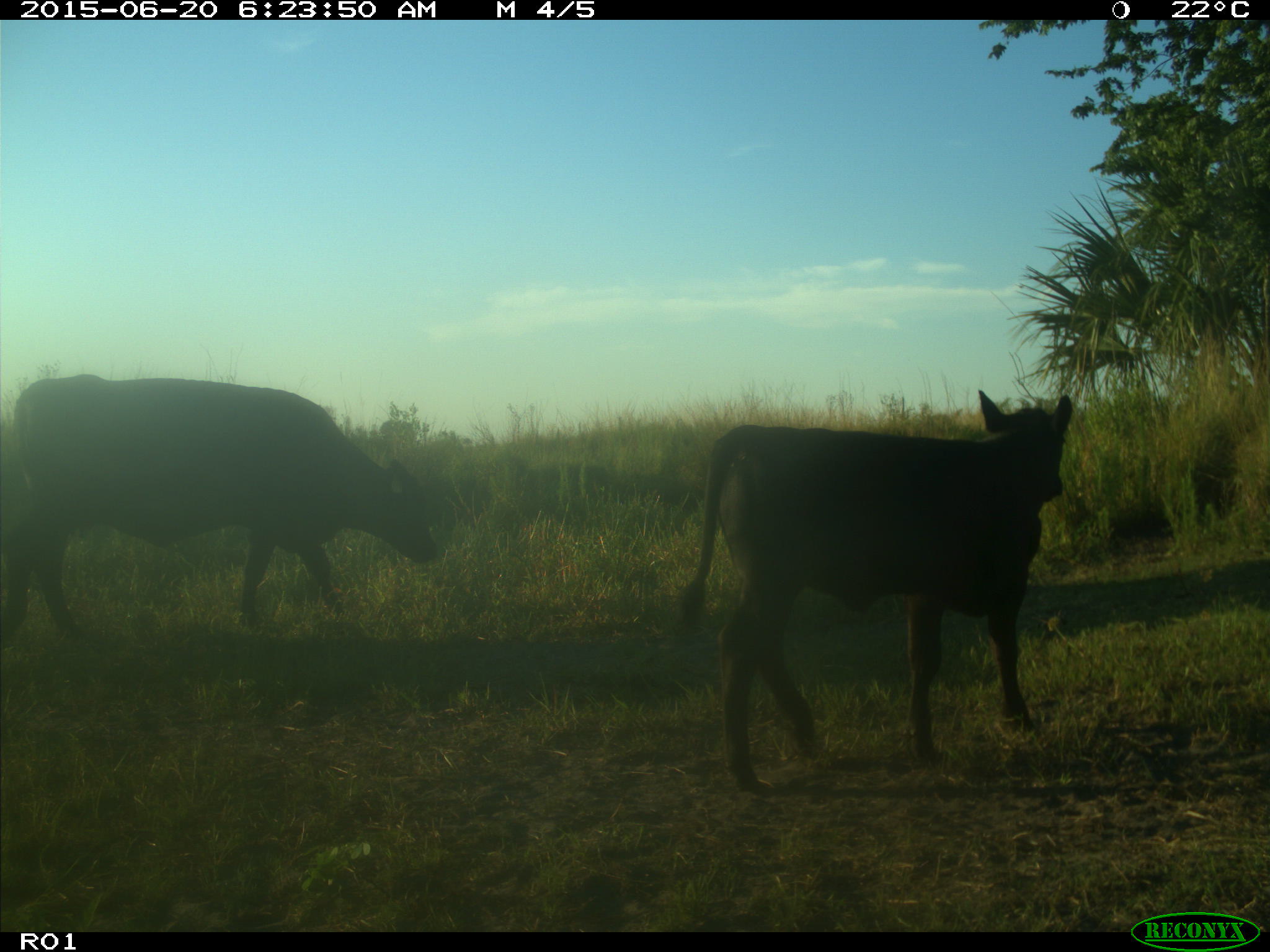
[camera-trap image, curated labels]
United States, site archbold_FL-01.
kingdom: Animalia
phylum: Chordata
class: Mammalia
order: Artiodactyla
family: Bovidae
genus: Bos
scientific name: Bos taurus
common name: domestic cow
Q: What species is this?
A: Bos taurus (domestic cow).